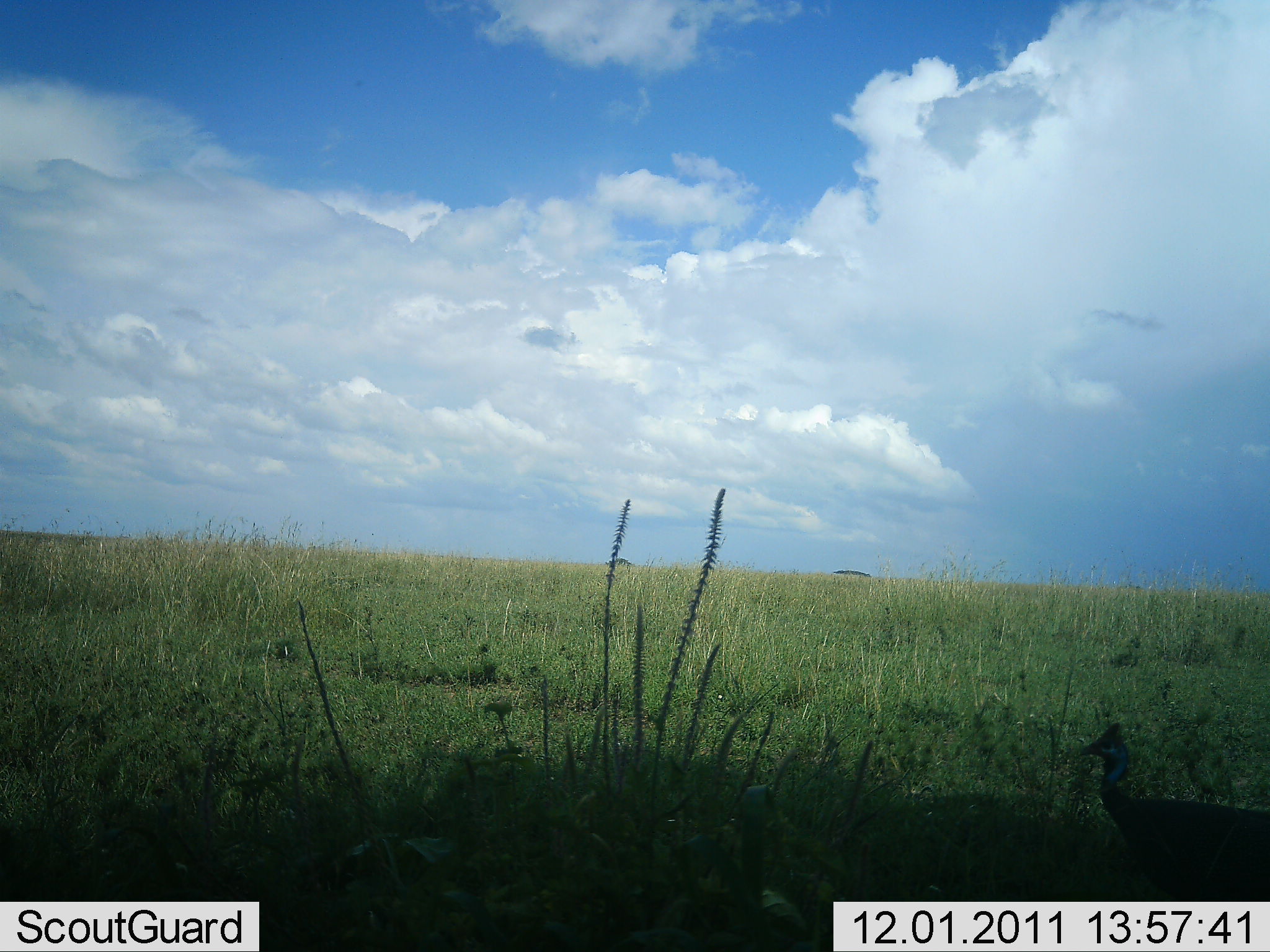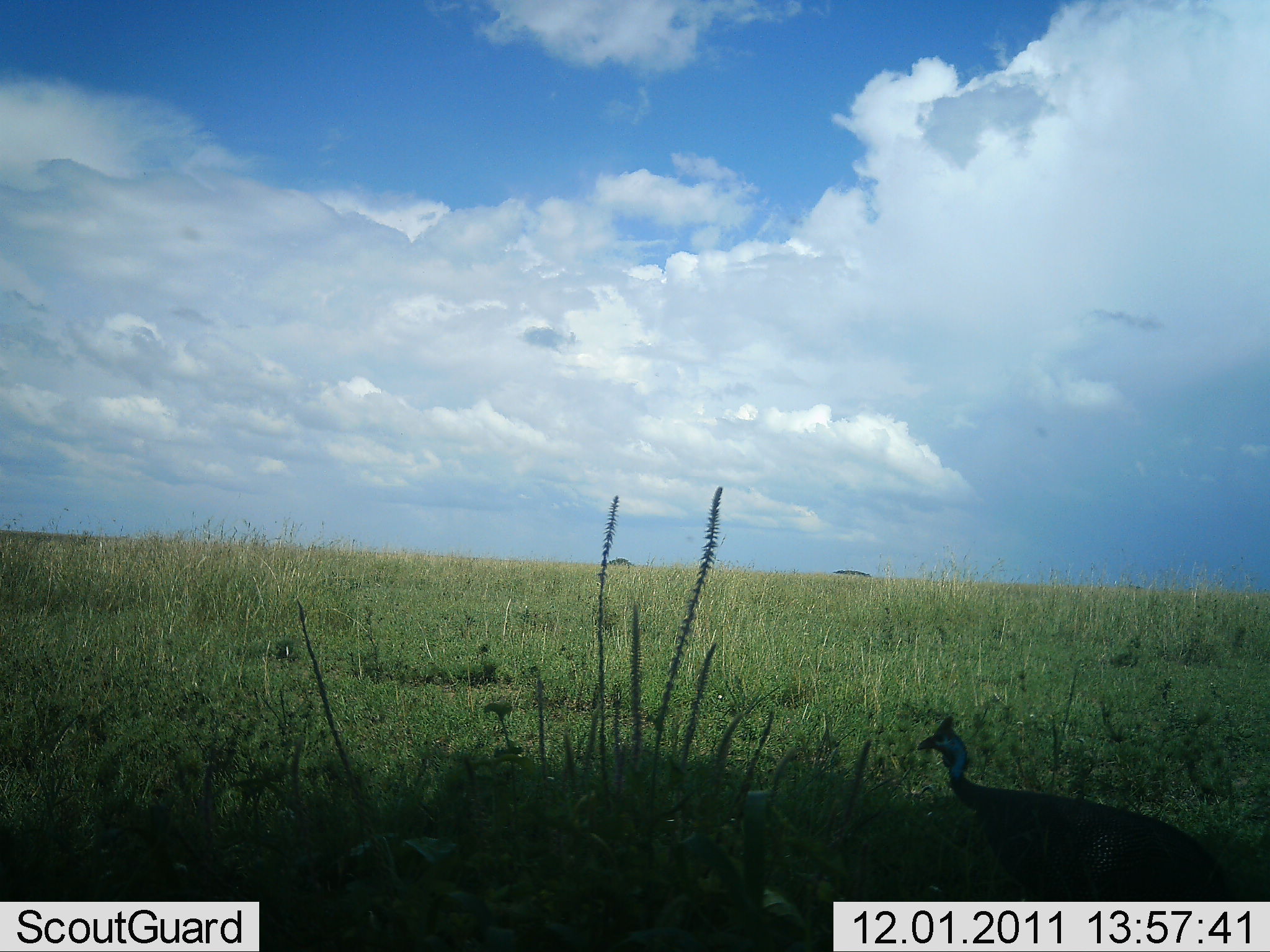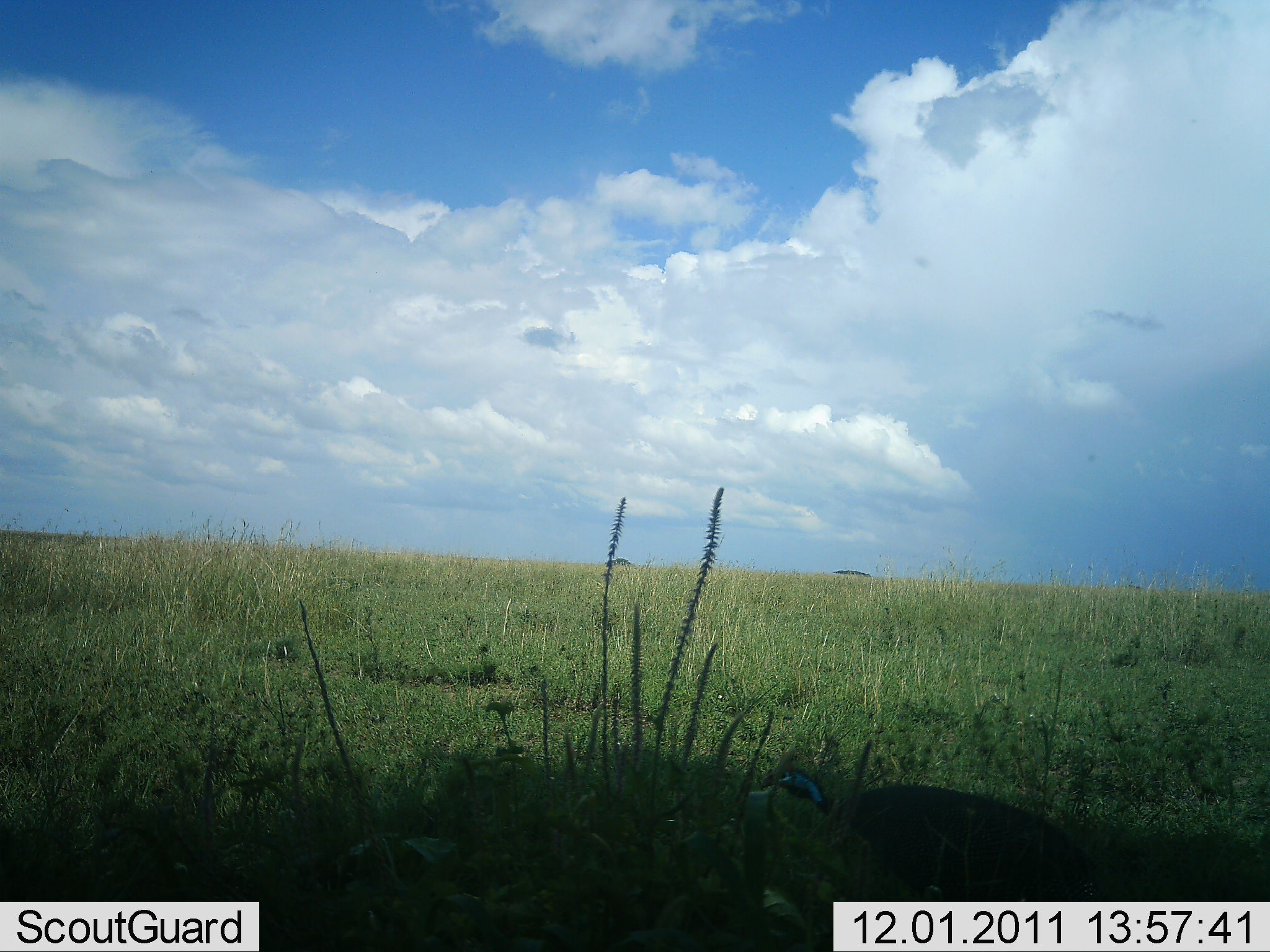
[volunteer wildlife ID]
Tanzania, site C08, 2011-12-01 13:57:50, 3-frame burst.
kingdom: Animalia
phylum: Chordata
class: Aves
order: Galliformes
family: Numididae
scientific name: Numididae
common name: guinea fowl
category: guineafowl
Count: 1.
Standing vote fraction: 8%.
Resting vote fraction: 0%.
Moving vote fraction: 92%.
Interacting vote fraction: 0%.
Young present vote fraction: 0%.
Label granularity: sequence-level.